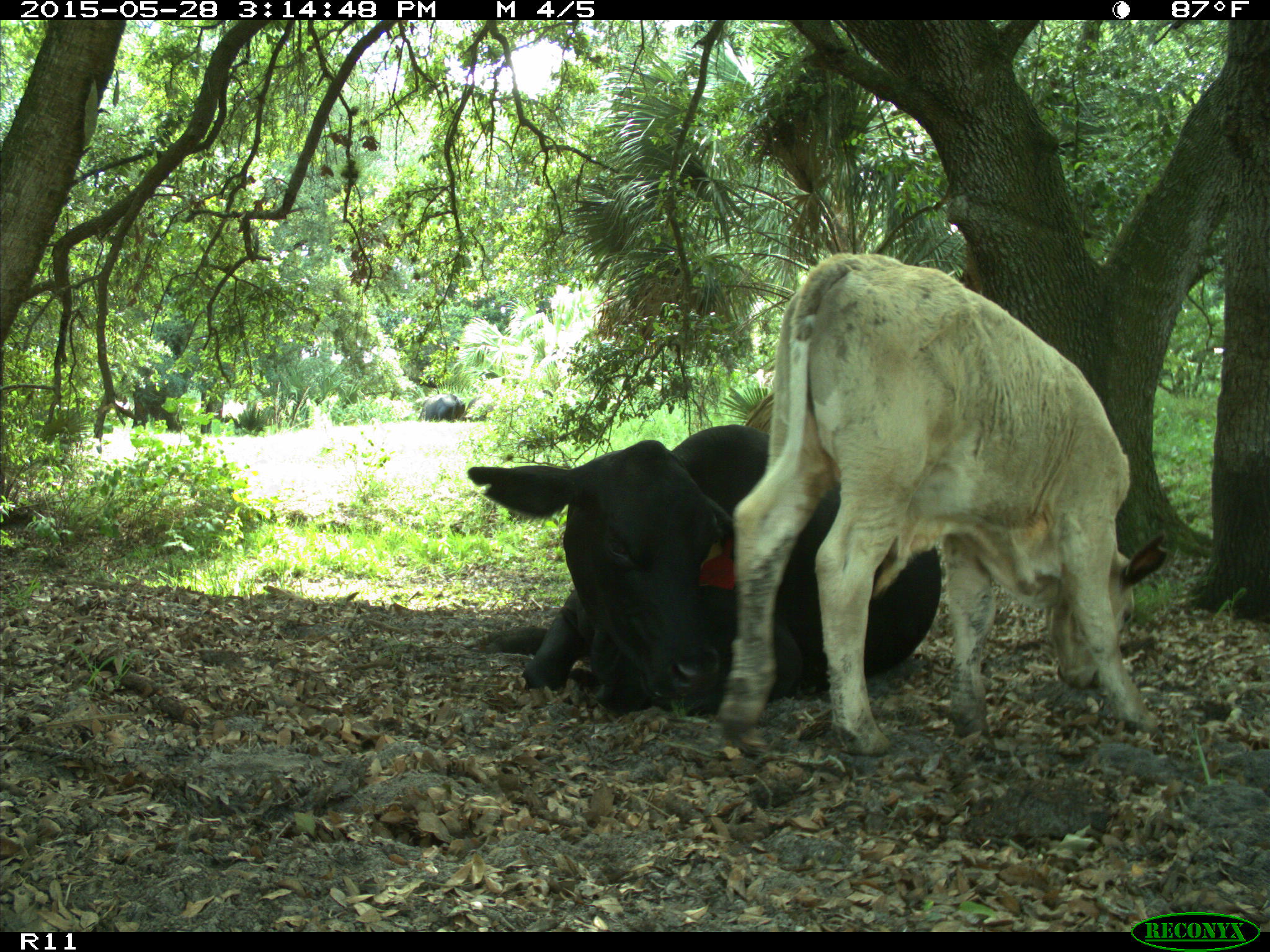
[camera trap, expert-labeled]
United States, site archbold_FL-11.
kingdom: Animalia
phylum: Chordata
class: Mammalia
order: Artiodactyla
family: Bovidae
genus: Bos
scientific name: Bos taurus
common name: domestic cow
Bos taurus (domestic cow).